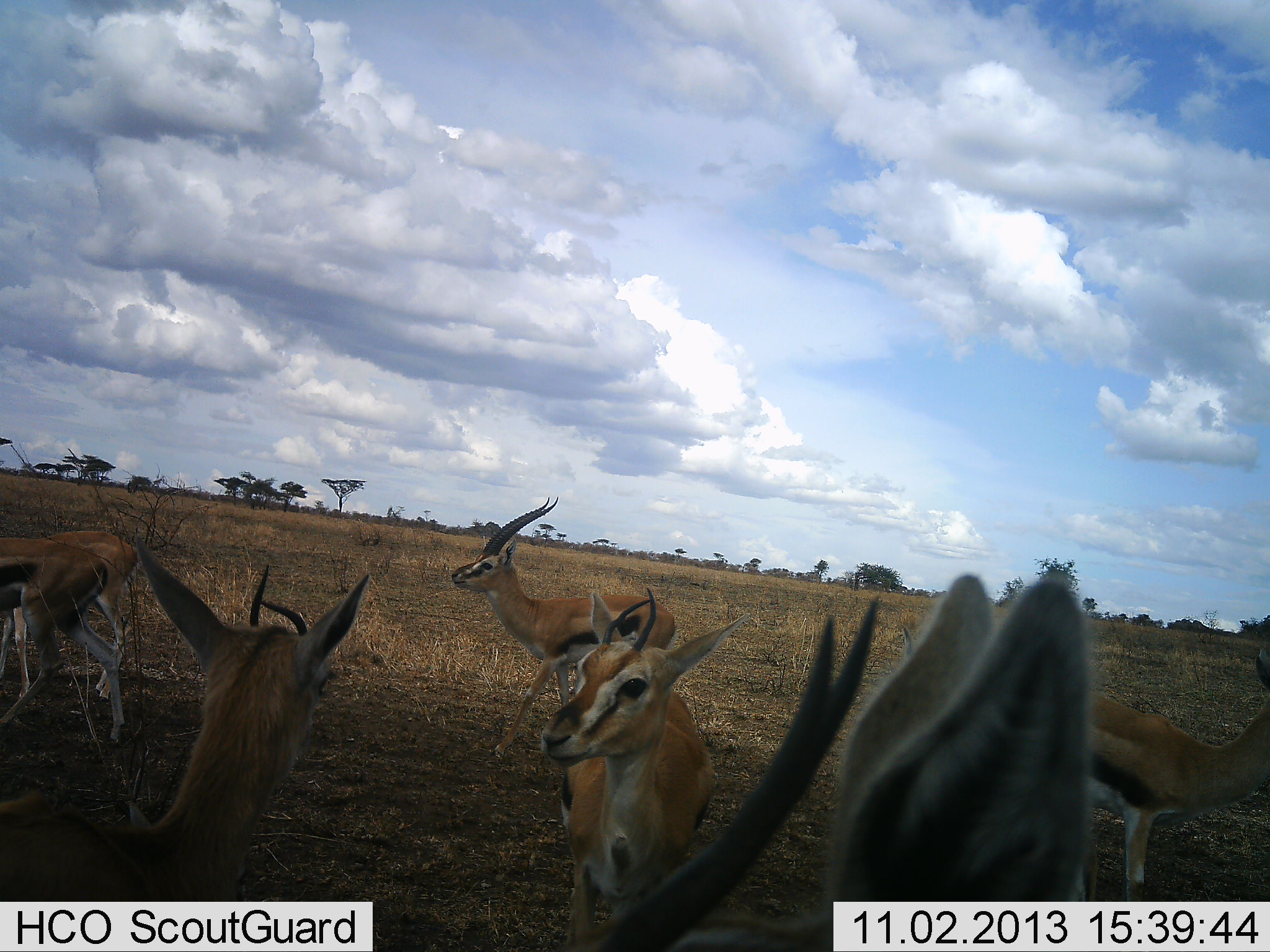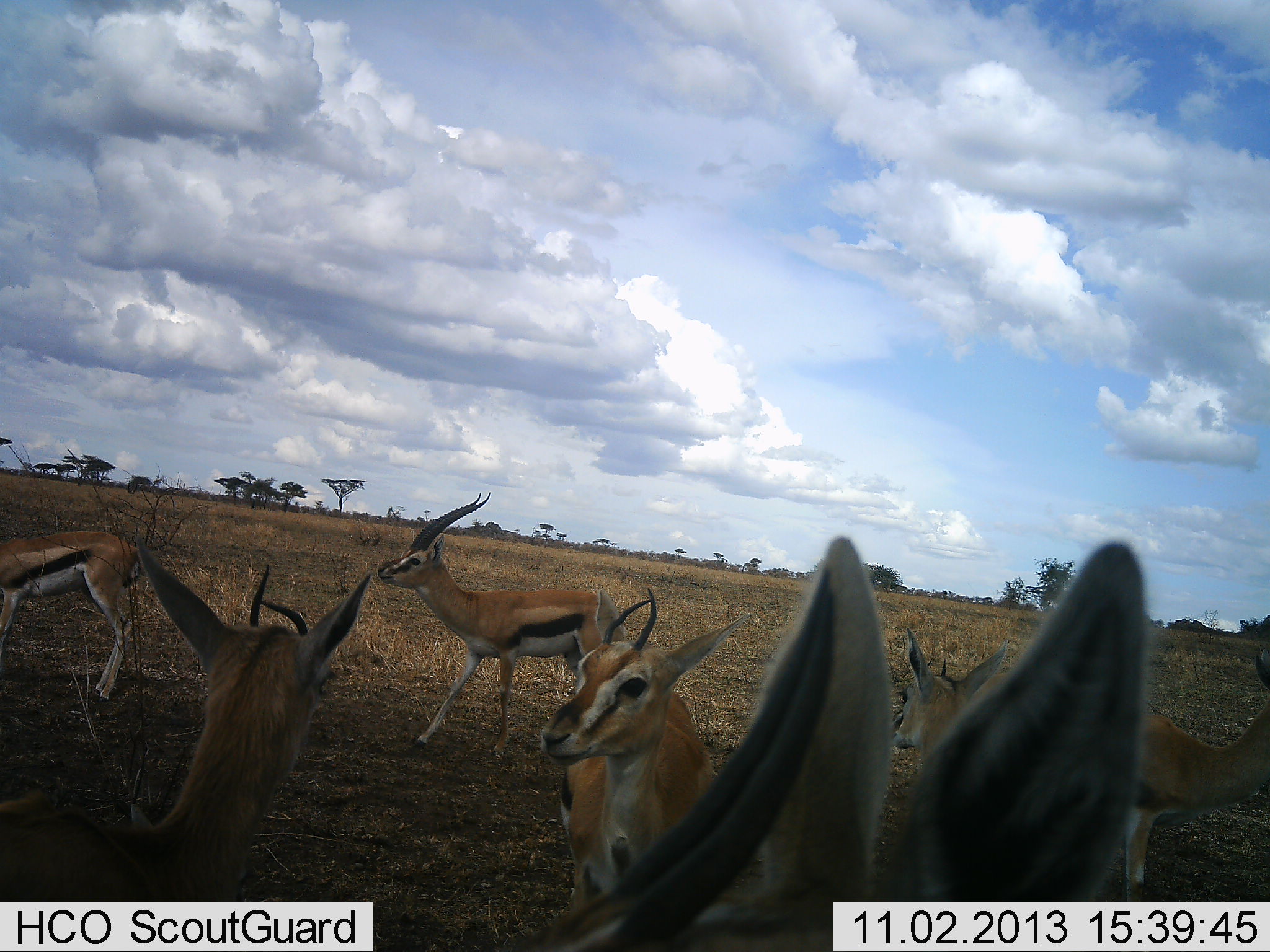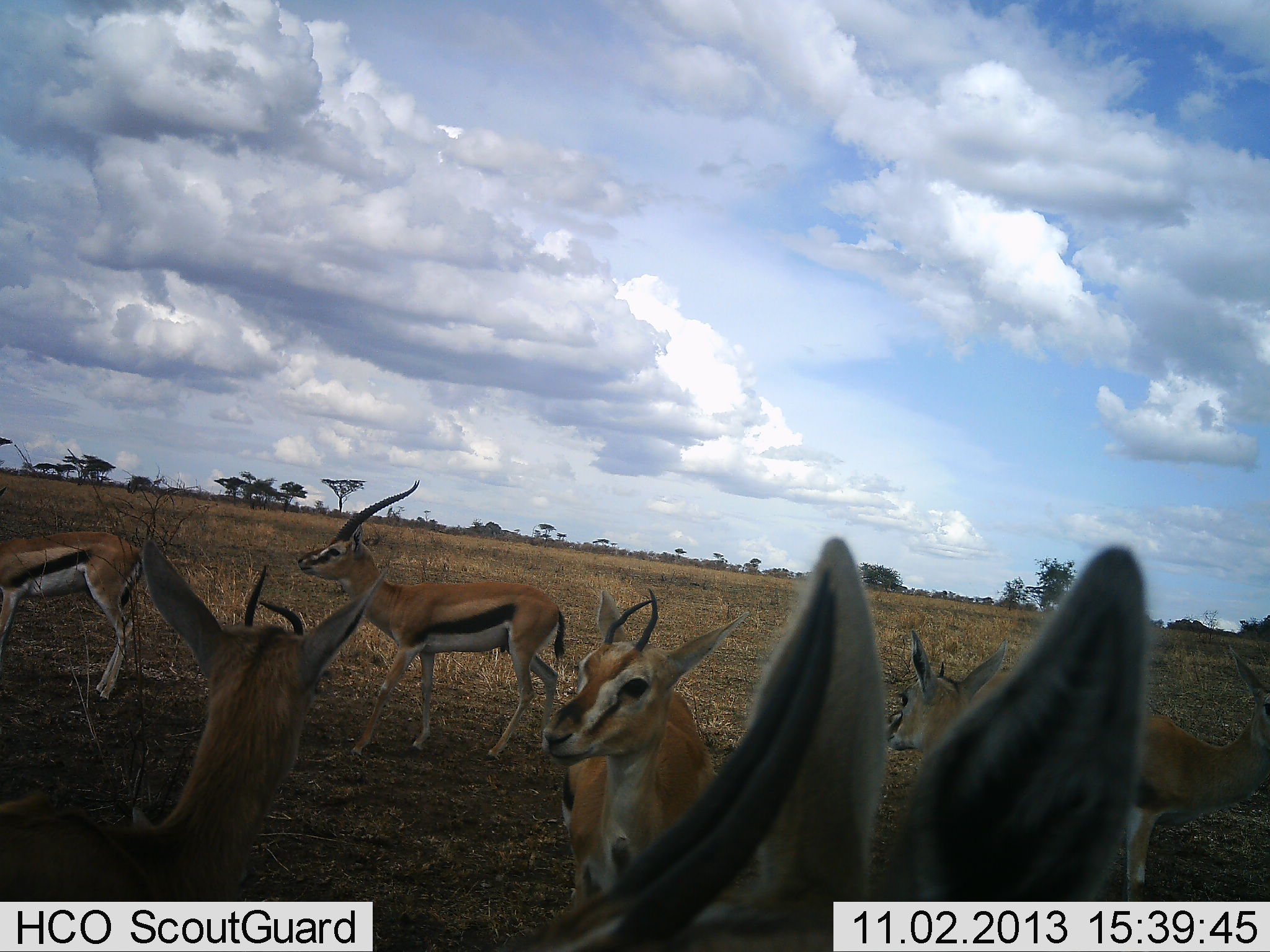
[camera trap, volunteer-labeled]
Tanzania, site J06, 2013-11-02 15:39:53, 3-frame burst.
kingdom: Animalia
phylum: Chordata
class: Mammalia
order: Artiodactyla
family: Bovidae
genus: Eudorcas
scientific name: Eudorcas thomsonii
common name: thomson's gazelle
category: gazellethomsons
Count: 7.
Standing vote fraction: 82%.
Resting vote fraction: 9%.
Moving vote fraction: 64%.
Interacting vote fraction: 12%.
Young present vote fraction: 0%.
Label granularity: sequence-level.